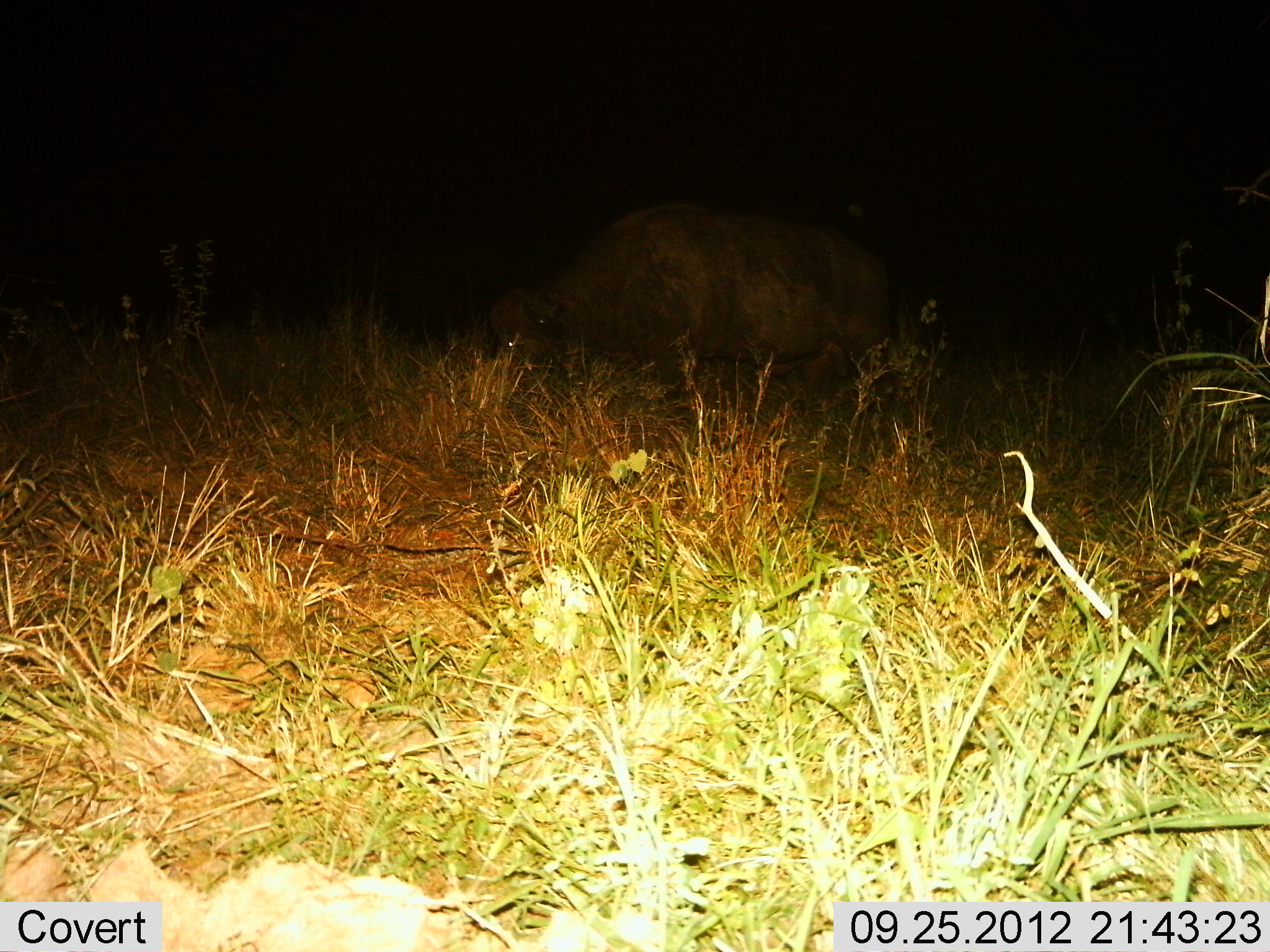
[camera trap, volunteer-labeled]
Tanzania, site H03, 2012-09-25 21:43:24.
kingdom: Animalia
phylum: Chordata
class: Mammalia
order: Artiodactyla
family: Bovidae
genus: Syncerus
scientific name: Syncerus caffer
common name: cape buffalo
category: buffalo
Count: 1.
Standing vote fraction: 27%.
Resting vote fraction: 9%.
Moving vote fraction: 9%.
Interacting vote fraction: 0%.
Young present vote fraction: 0%.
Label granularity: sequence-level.